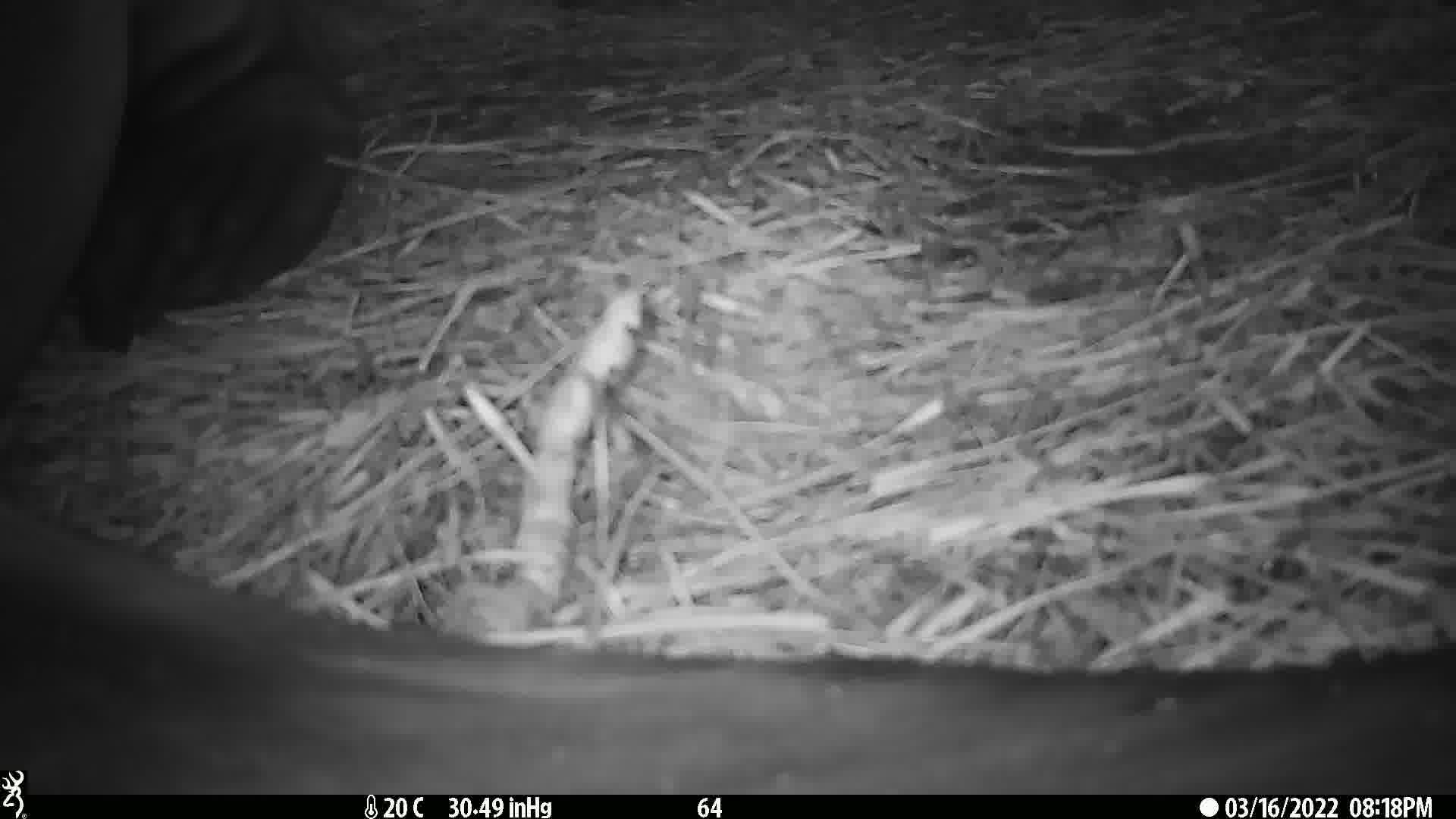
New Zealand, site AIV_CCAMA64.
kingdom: Animalia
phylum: Chordata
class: Mammalia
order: Carnivora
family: Otariidae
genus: Phocarctos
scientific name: Phocarctos hookeri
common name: new zealand sea lion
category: sealion